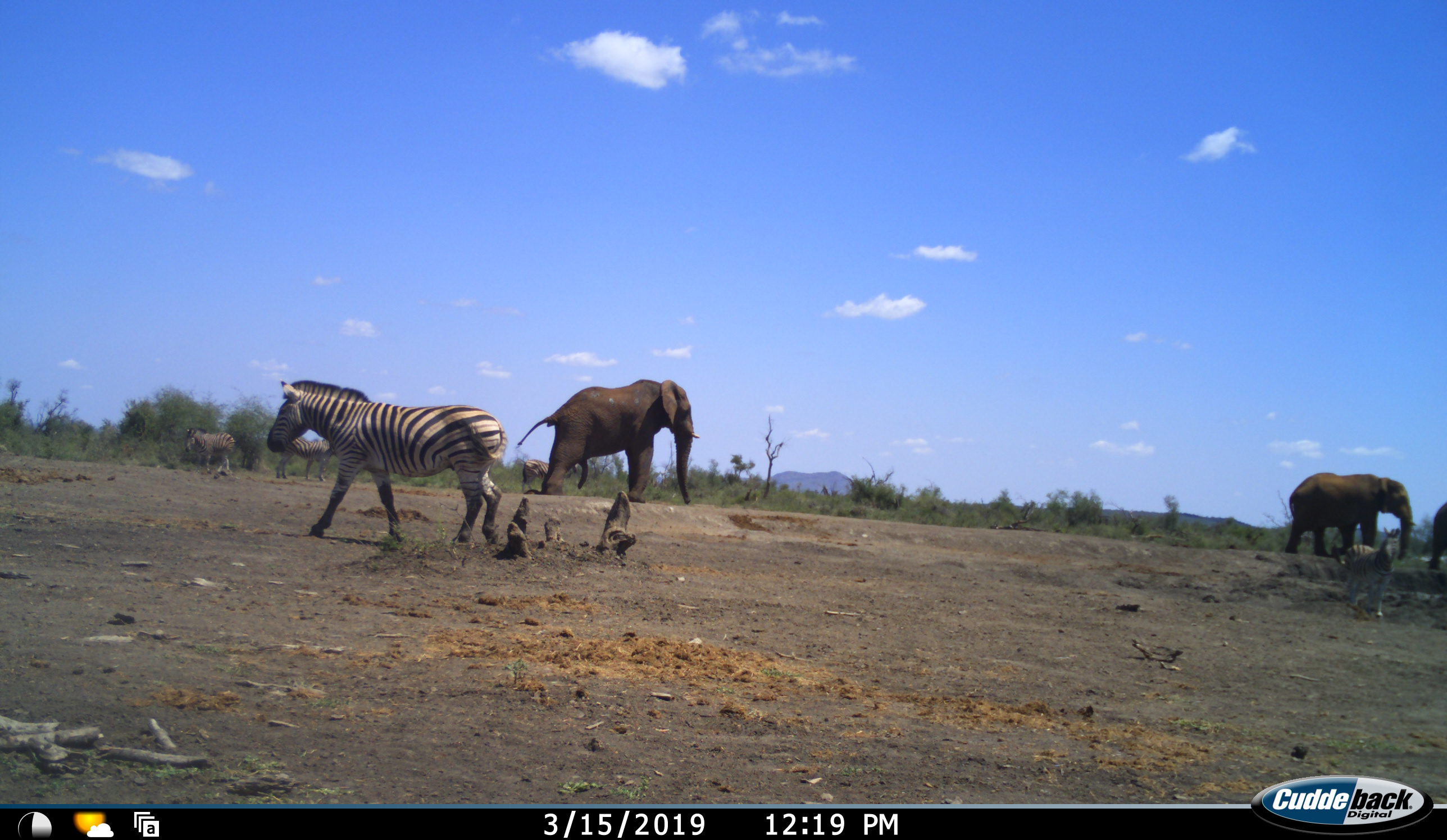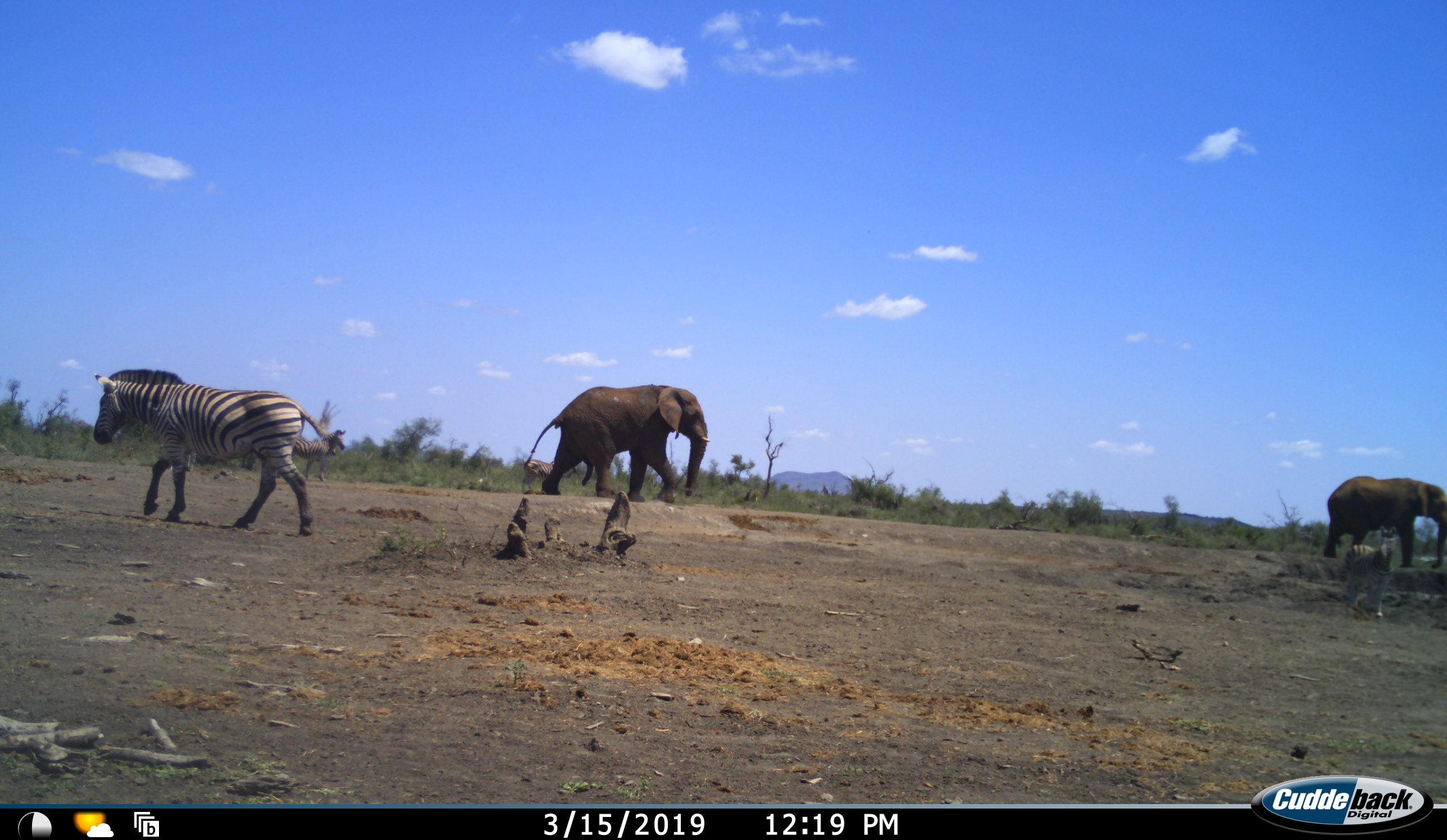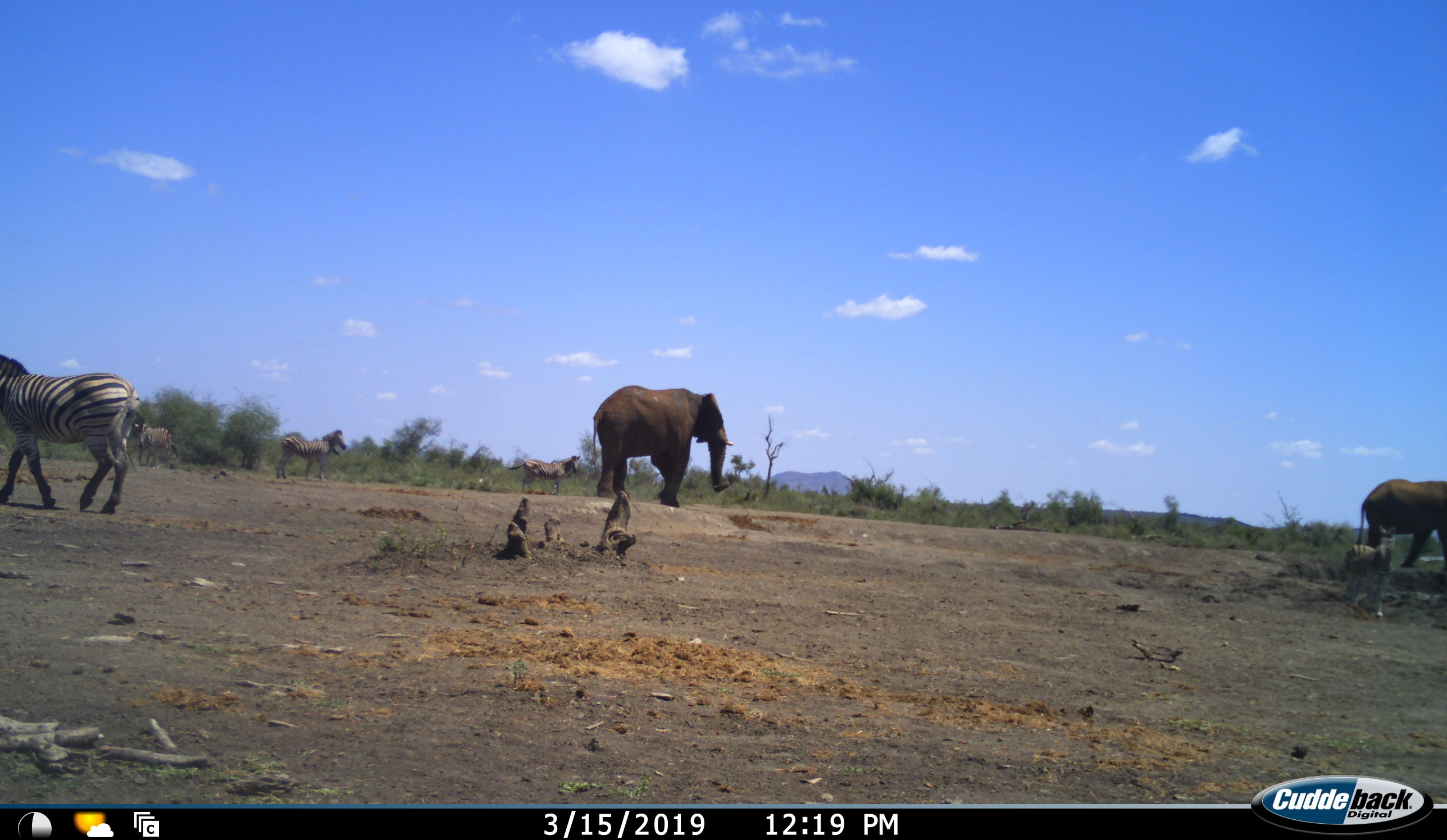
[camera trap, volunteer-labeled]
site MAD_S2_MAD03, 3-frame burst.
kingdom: Animalia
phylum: Chordata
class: Mammalia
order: Proboscidea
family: Elephantidae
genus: Loxodonta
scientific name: Loxodonta africana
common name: african bush elephant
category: elephant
Elephant (african bush elephant) (Loxodonta africana), count 3. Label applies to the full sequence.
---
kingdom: Animalia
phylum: Chordata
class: Mammalia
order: Perissodactyla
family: Equidae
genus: Equus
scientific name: Equus quagga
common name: plains zebra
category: zebraplains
Zebraplains (plains zebra) (Equus quagga), count 5. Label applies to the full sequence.